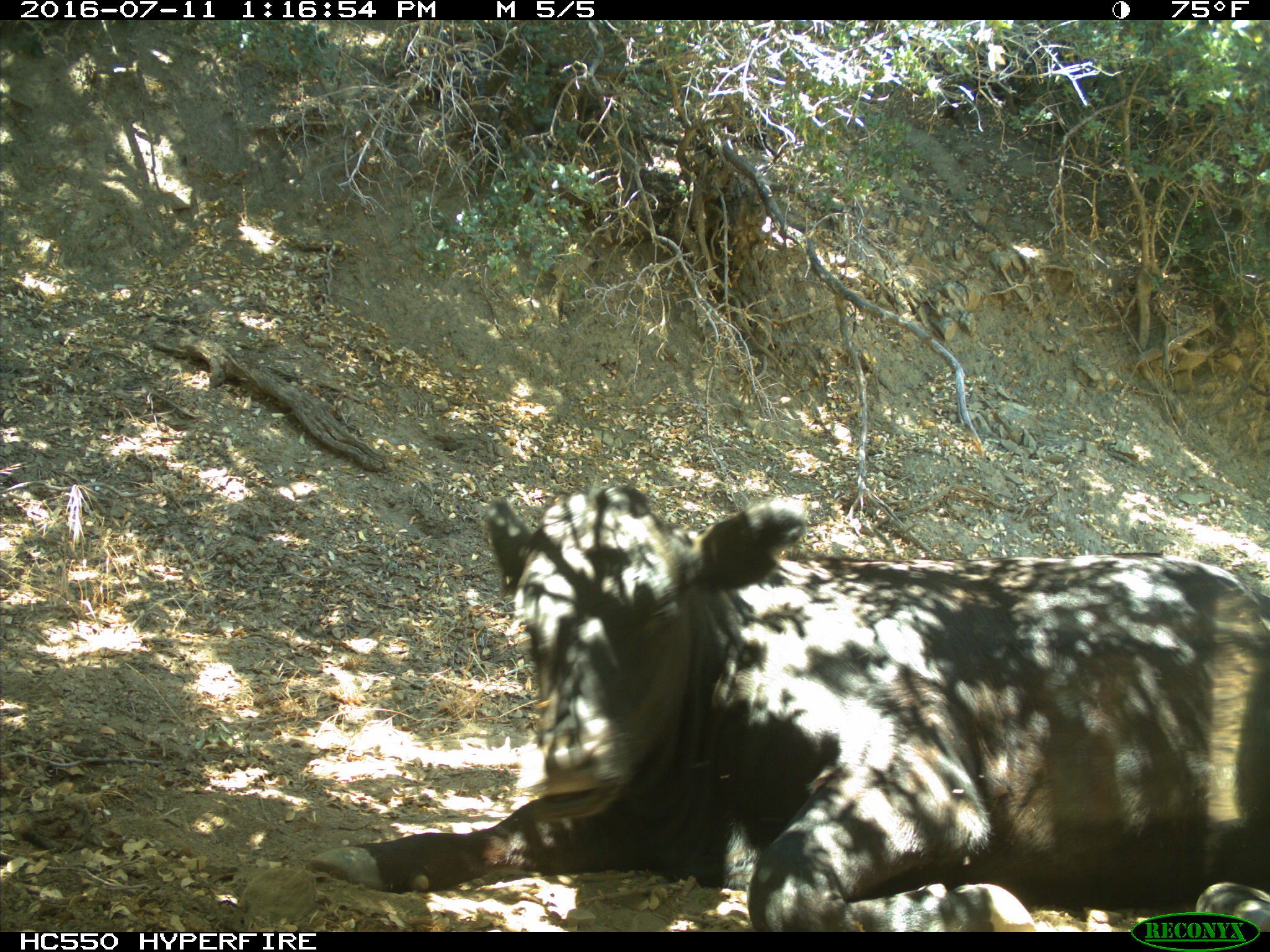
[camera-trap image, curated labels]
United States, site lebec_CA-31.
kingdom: Animalia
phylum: Chordata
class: Mammalia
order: Artiodactyla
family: Bovidae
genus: Bos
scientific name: Bos taurus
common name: domestic cow